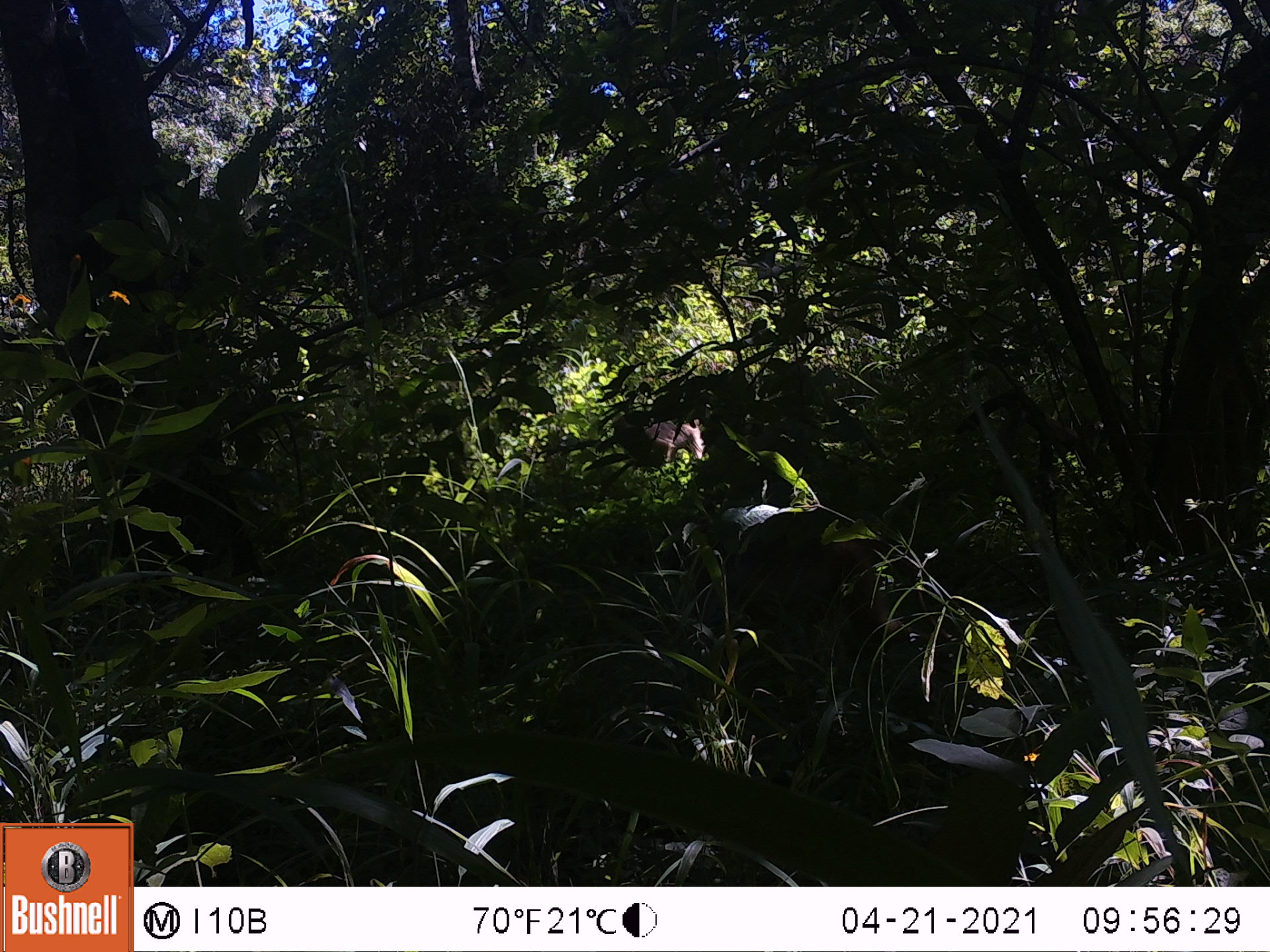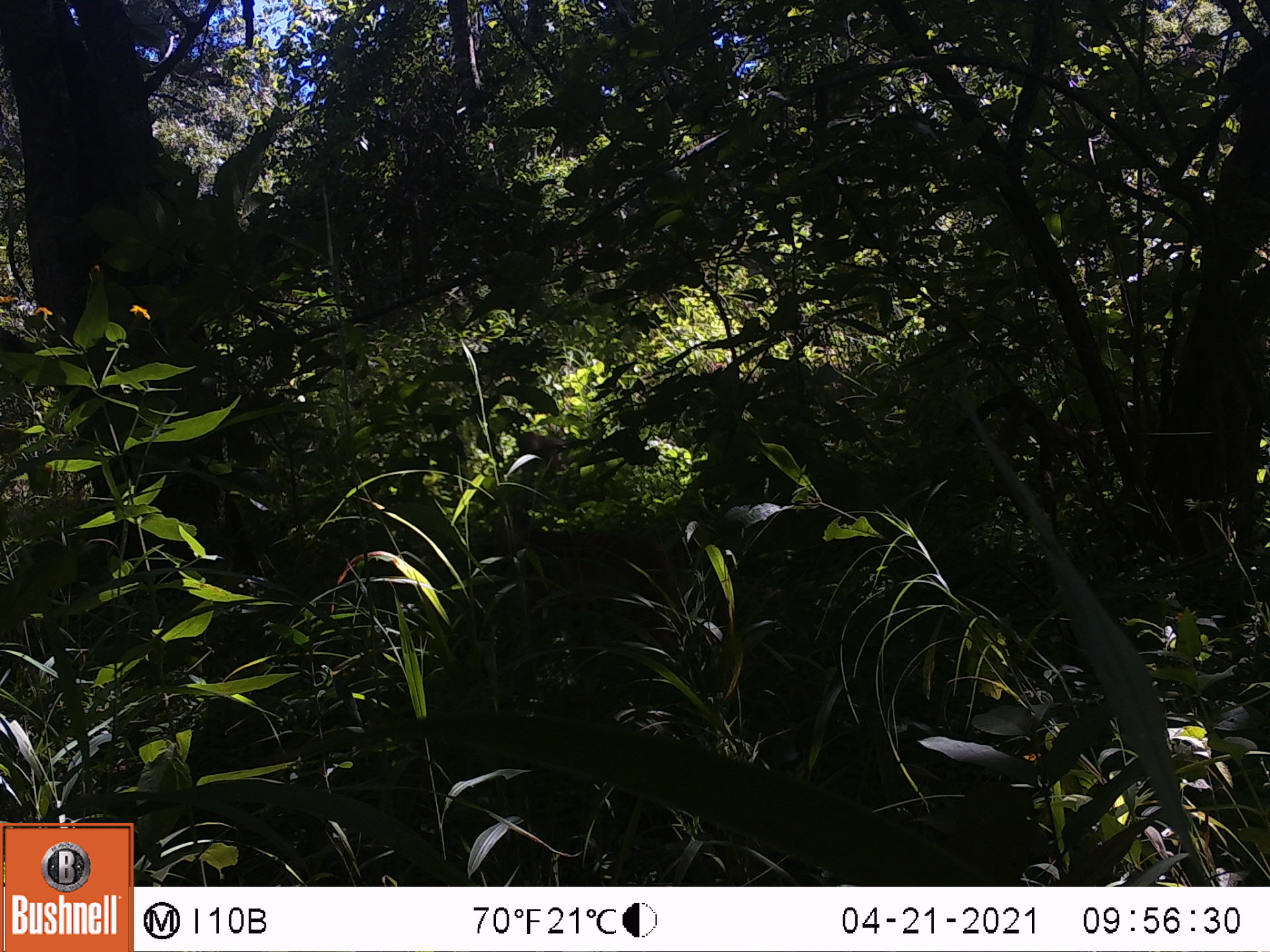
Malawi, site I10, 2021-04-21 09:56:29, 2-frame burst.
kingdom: Animalia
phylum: Chordata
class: Mammalia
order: Primates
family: Cercopithecidae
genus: Papio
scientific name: Papio cynocephalus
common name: yellow baboon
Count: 1.